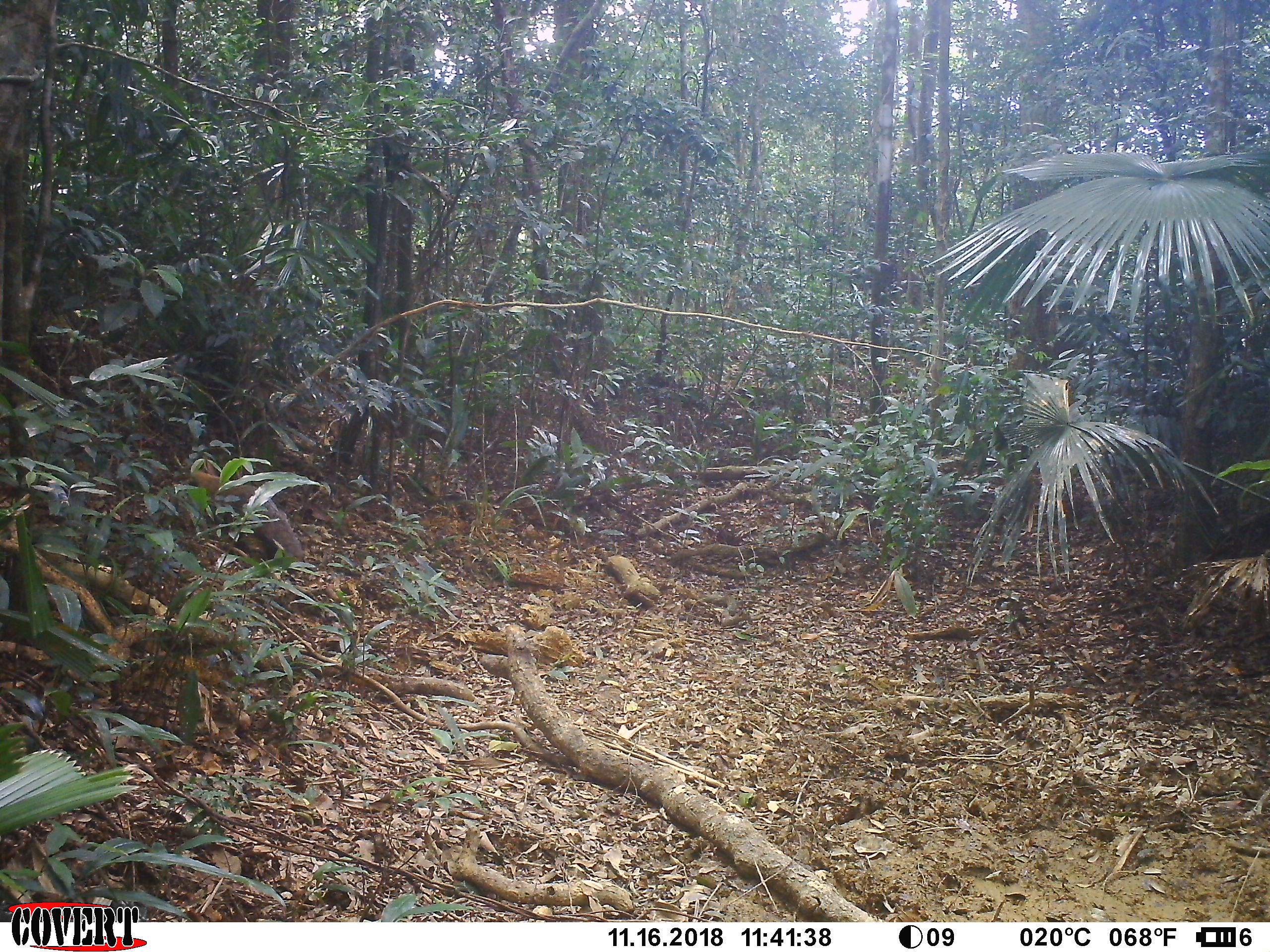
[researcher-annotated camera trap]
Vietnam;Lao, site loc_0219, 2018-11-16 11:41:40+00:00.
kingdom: Animalia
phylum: Chordata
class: Mammalia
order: Carnivora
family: Herpestidae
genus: Urva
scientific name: Urva urva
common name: crab-eating mongoose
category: crab eating mongoose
Crab eating mongoose (crab-eating mongoose) (Urva urva). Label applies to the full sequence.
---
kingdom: Animalia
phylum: Chordata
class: Mammalia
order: Primates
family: Cercopithecidae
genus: Macaca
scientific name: Macaca arctoides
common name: stump-tailed macaque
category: stump tailed macaque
Stump tailed macaque (stump-tailed macaque) (Macaca arctoides). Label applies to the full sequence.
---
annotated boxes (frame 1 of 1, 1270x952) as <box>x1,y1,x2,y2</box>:
crab eating mongoose: <box>173,470,306,575</box>